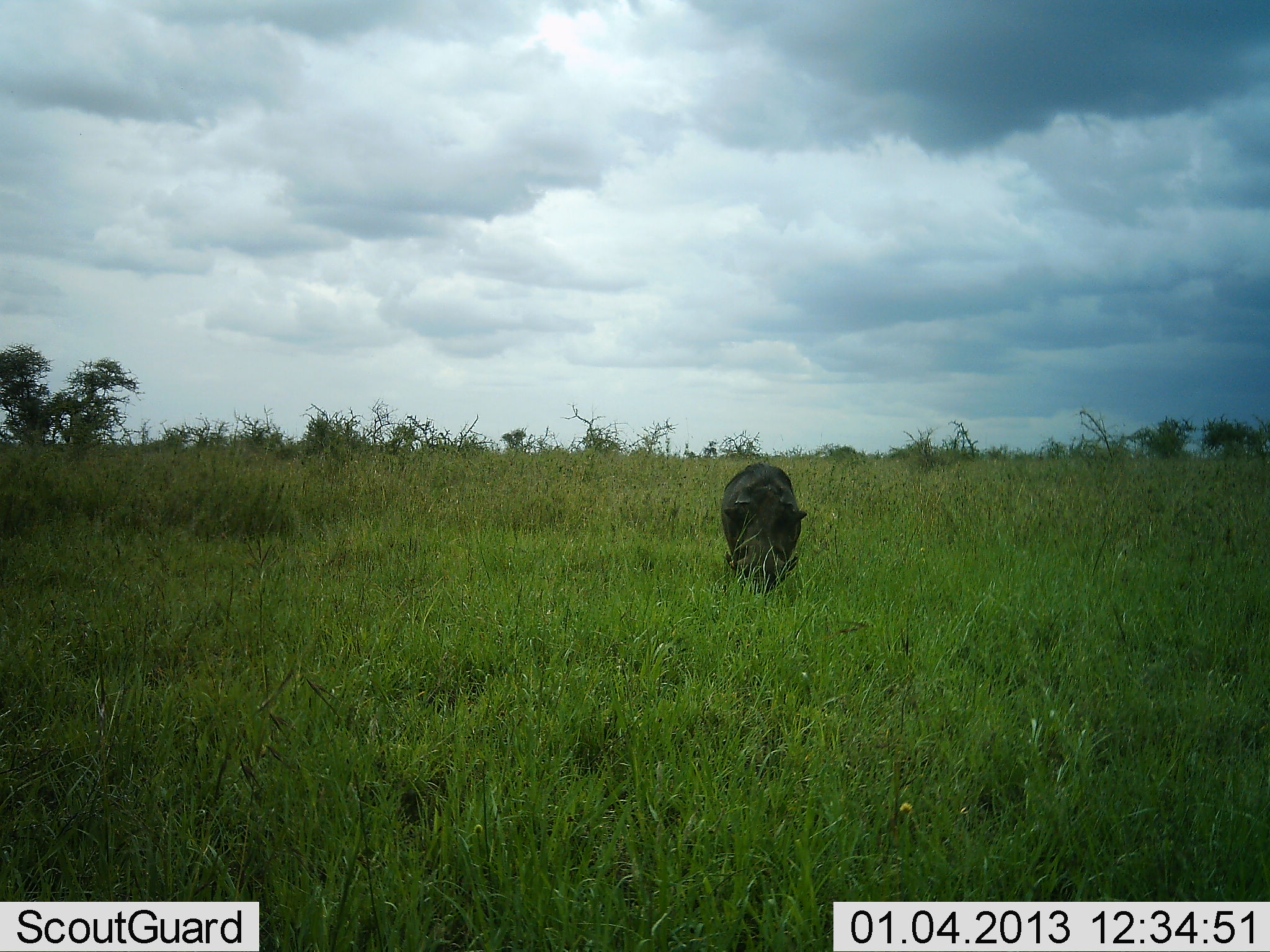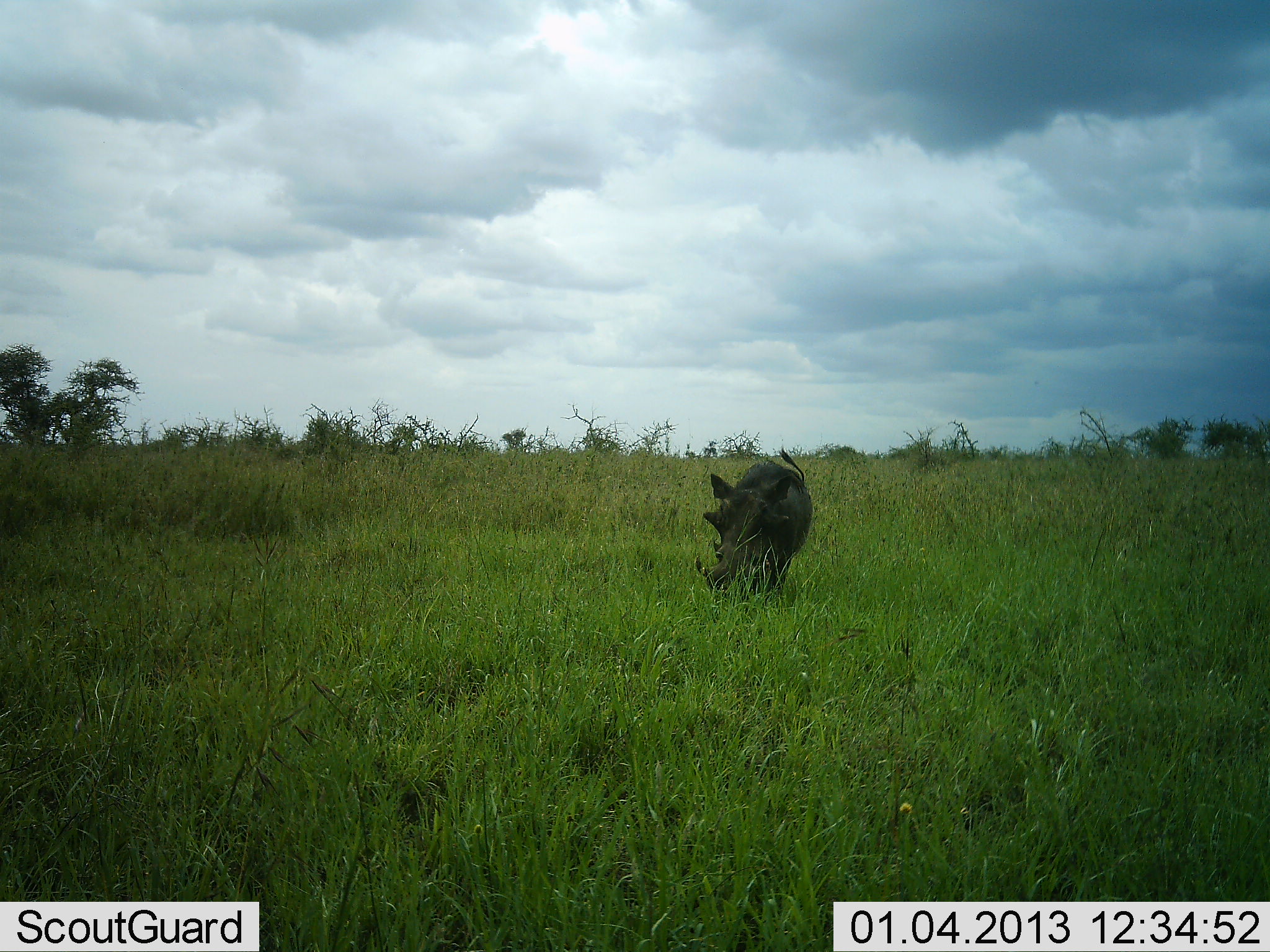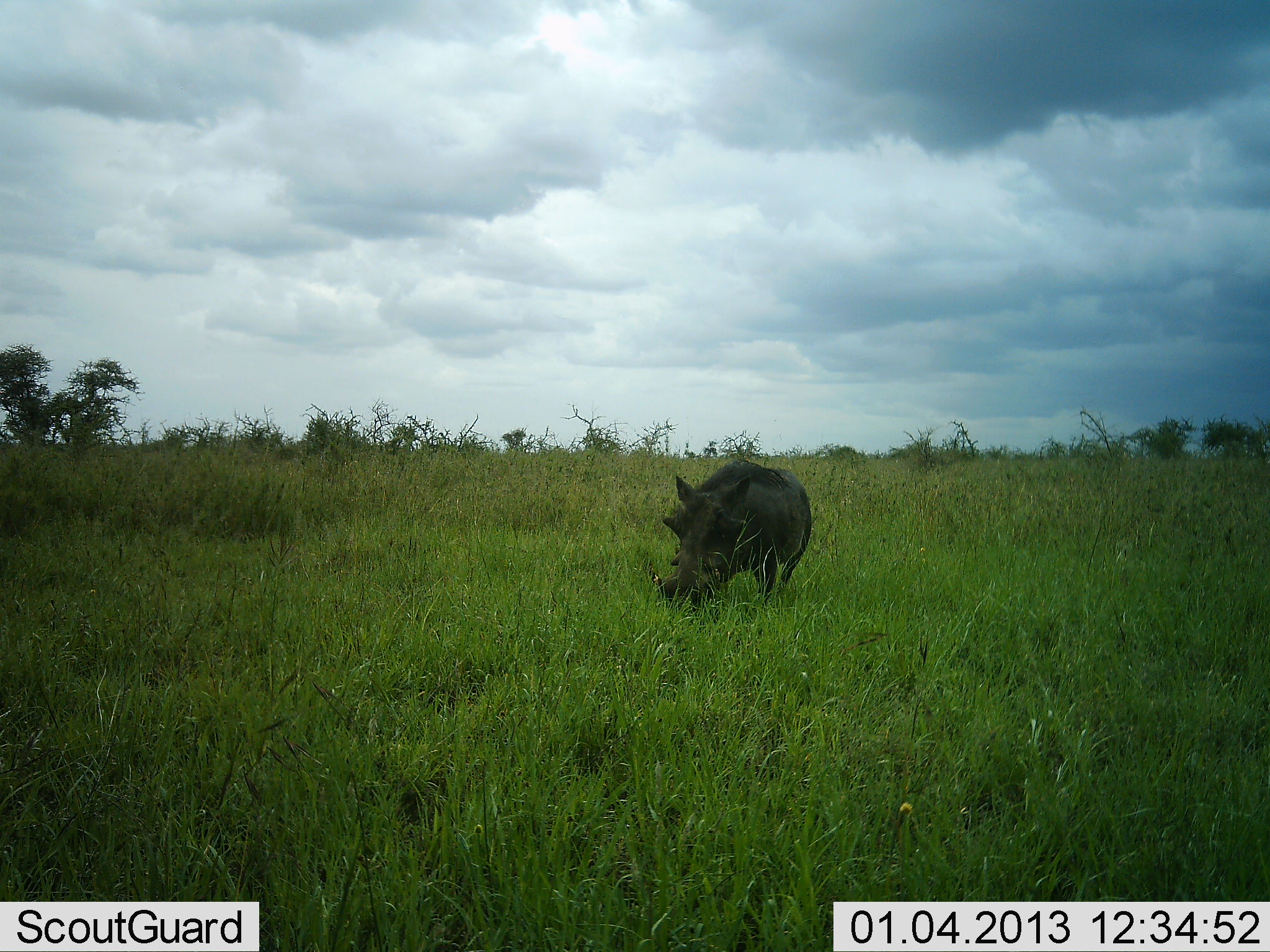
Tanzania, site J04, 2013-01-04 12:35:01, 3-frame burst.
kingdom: Animalia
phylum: Chordata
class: Mammalia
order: Artiodactyla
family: Suidae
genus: Phacochoerus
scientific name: Phacochoerus africanus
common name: warthog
Warthog (Phacochoerus africanus), count 1. Behavior (volunteer vote fractions): standing 7%, resting 0%, moving 88%, interacting 0%. Young present (vote fraction): 0%. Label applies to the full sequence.